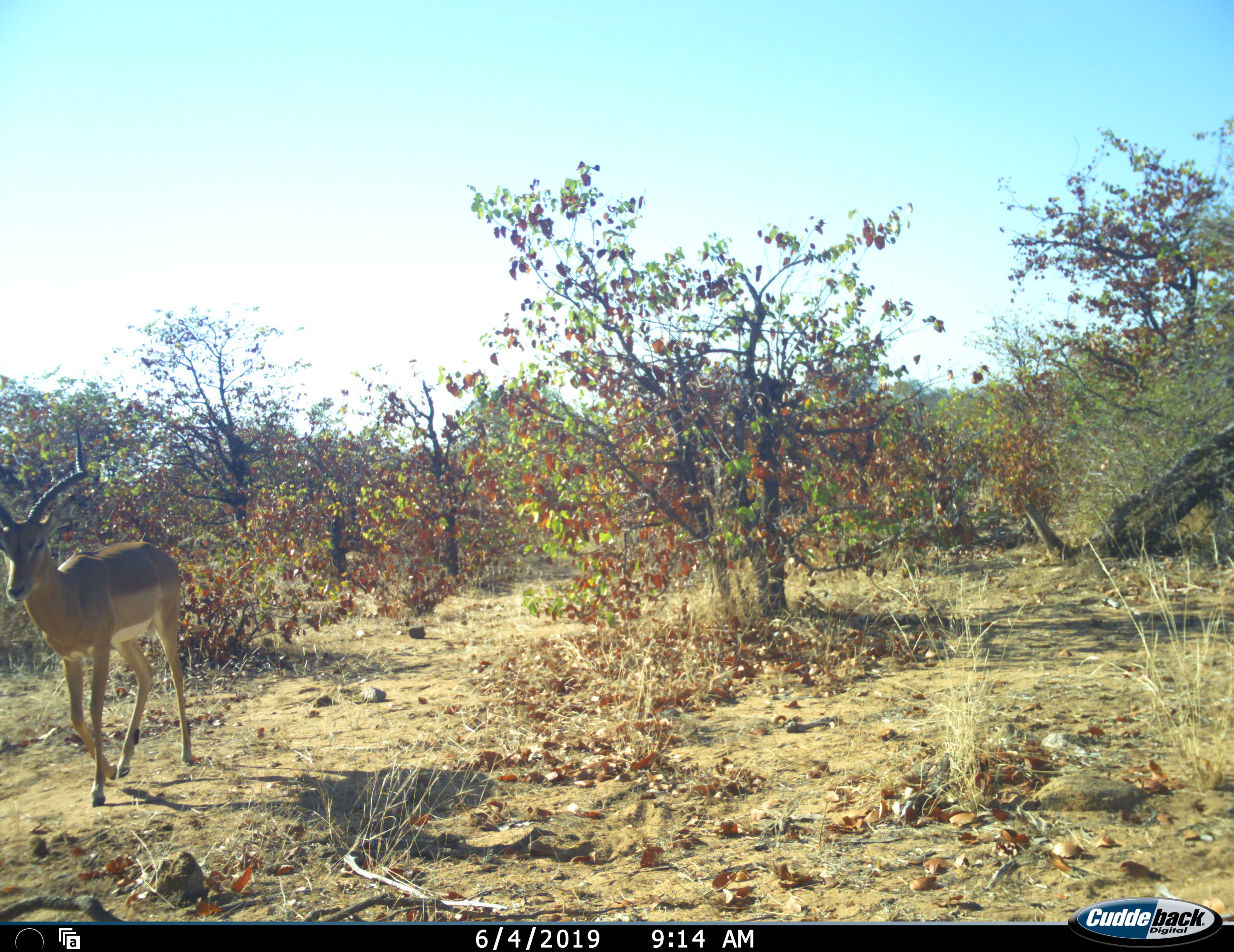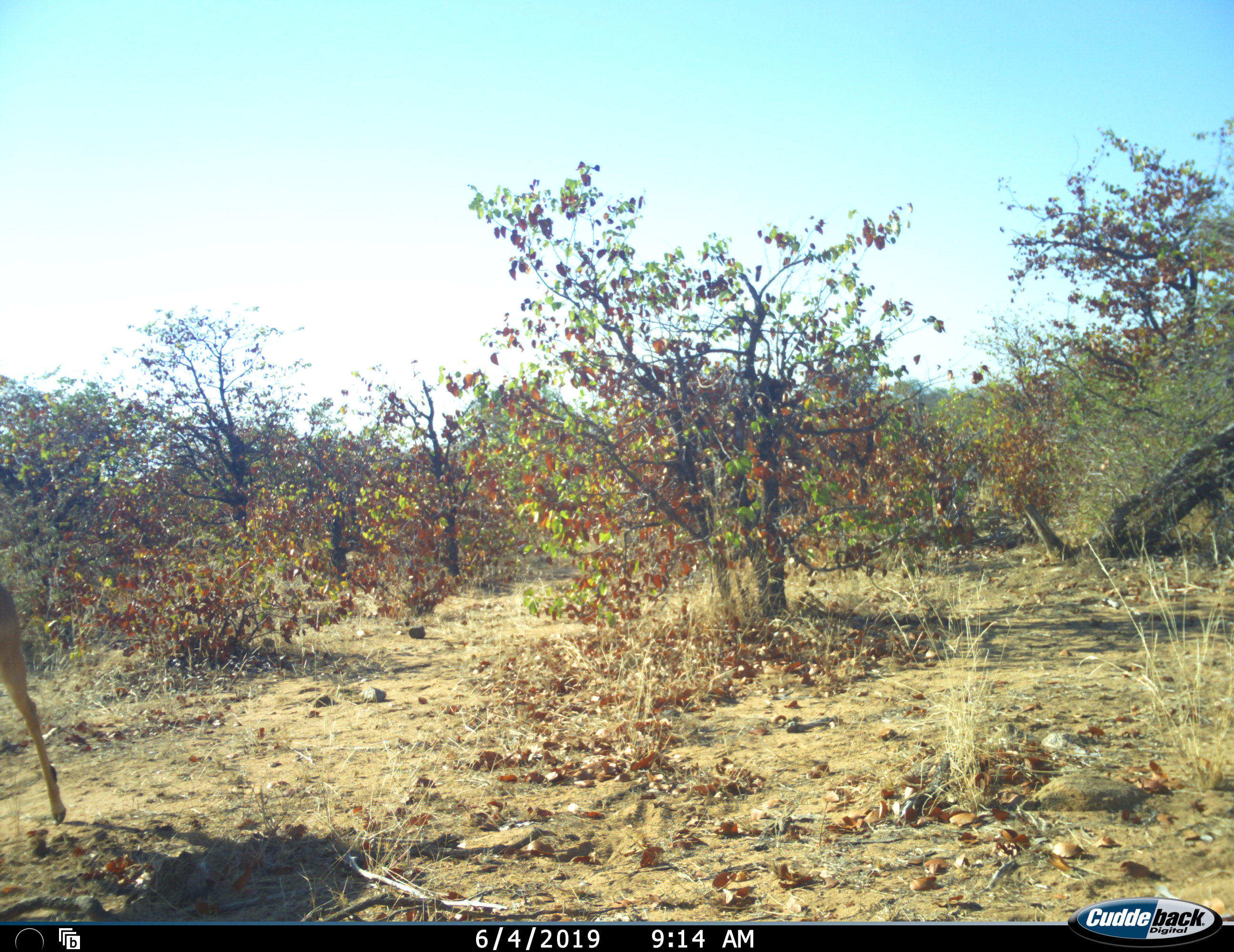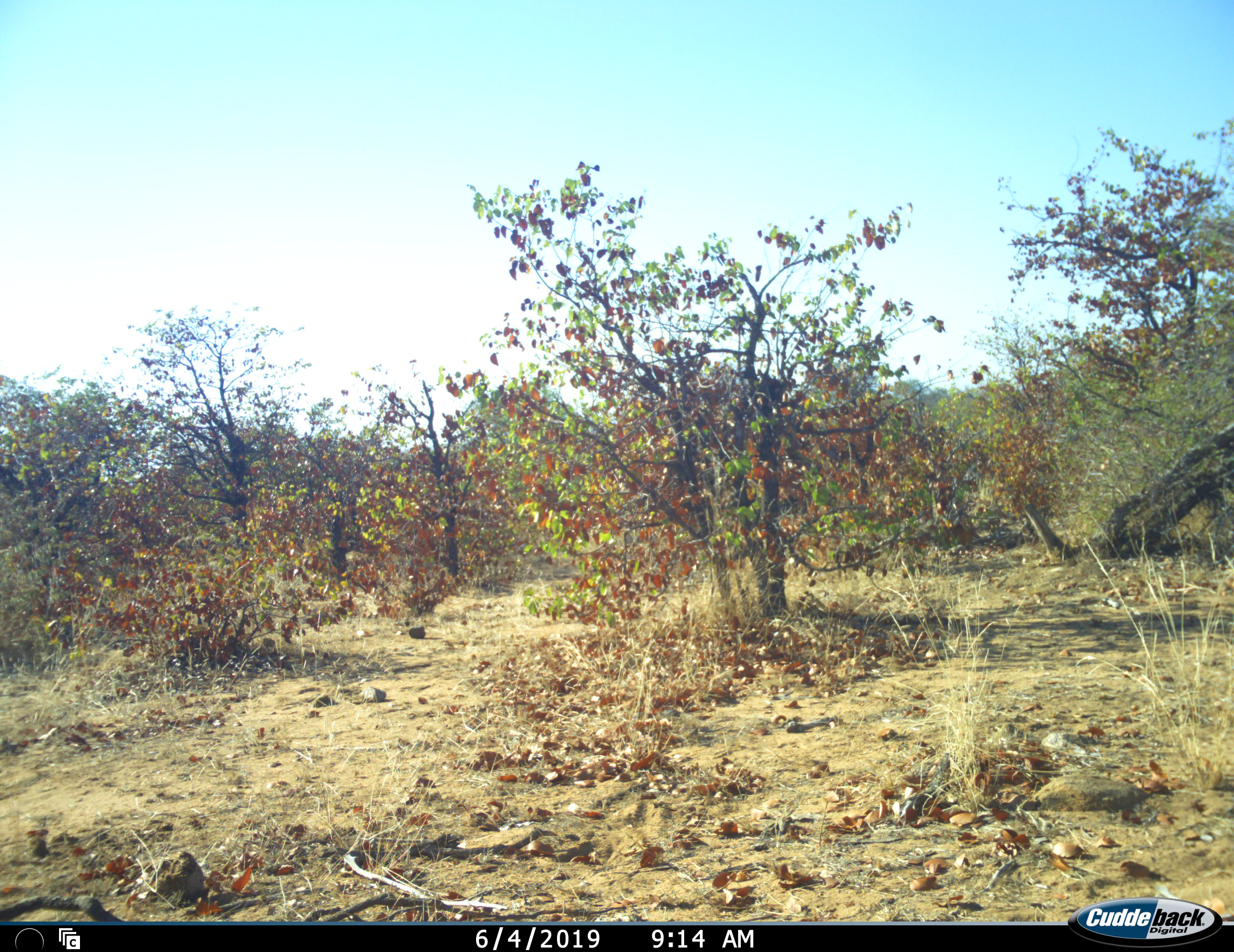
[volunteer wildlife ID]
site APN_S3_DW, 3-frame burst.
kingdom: Animalia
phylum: Chordata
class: Mammalia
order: Artiodactyla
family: Bovidae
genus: Aepyceros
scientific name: Aepyceros melampus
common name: impala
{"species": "impala (Aepyceros melampus)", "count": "1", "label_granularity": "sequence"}